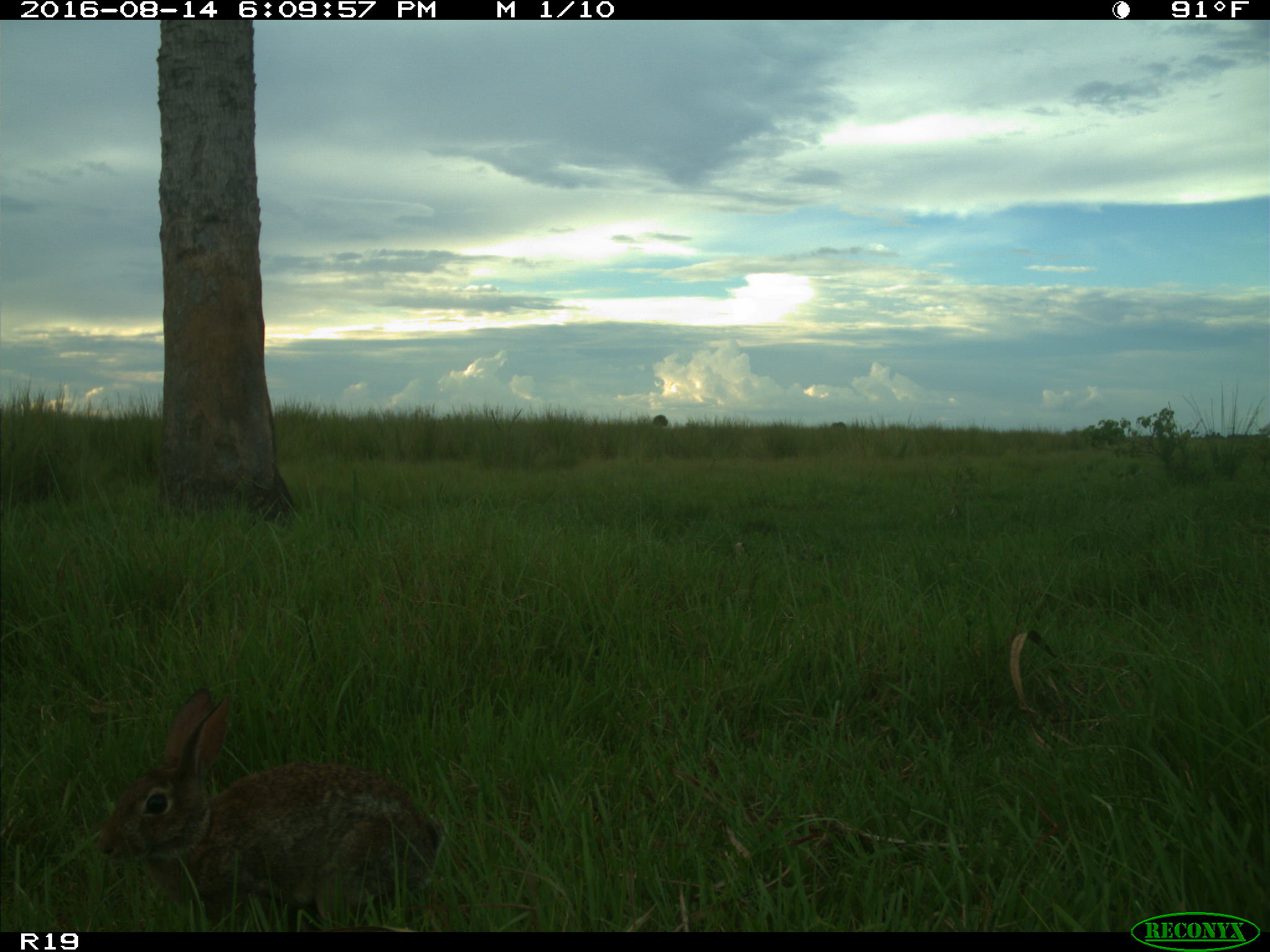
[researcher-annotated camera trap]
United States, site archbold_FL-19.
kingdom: Animalia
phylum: Chordata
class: Mammalia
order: Lagomorpha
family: Leporidae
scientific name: Leporidae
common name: rabbits and hares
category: unidentified rabbit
Unidentified rabbit (rabbits and hares) (Leporidae).